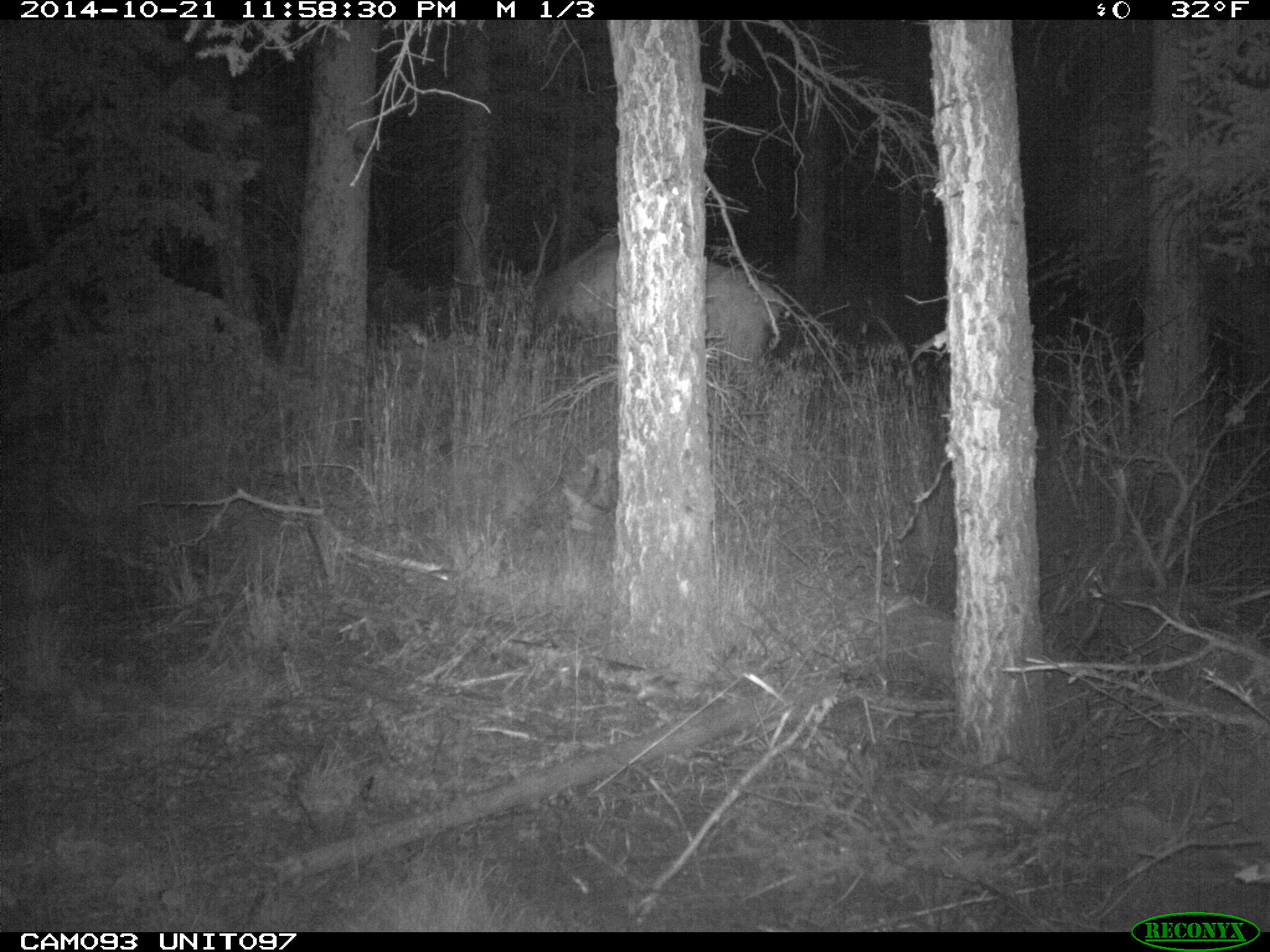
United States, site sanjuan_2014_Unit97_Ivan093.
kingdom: Animalia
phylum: Chordata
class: Mammalia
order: Artiodactyla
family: Cervidae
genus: Cervus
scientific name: Cervus elaphus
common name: red deer